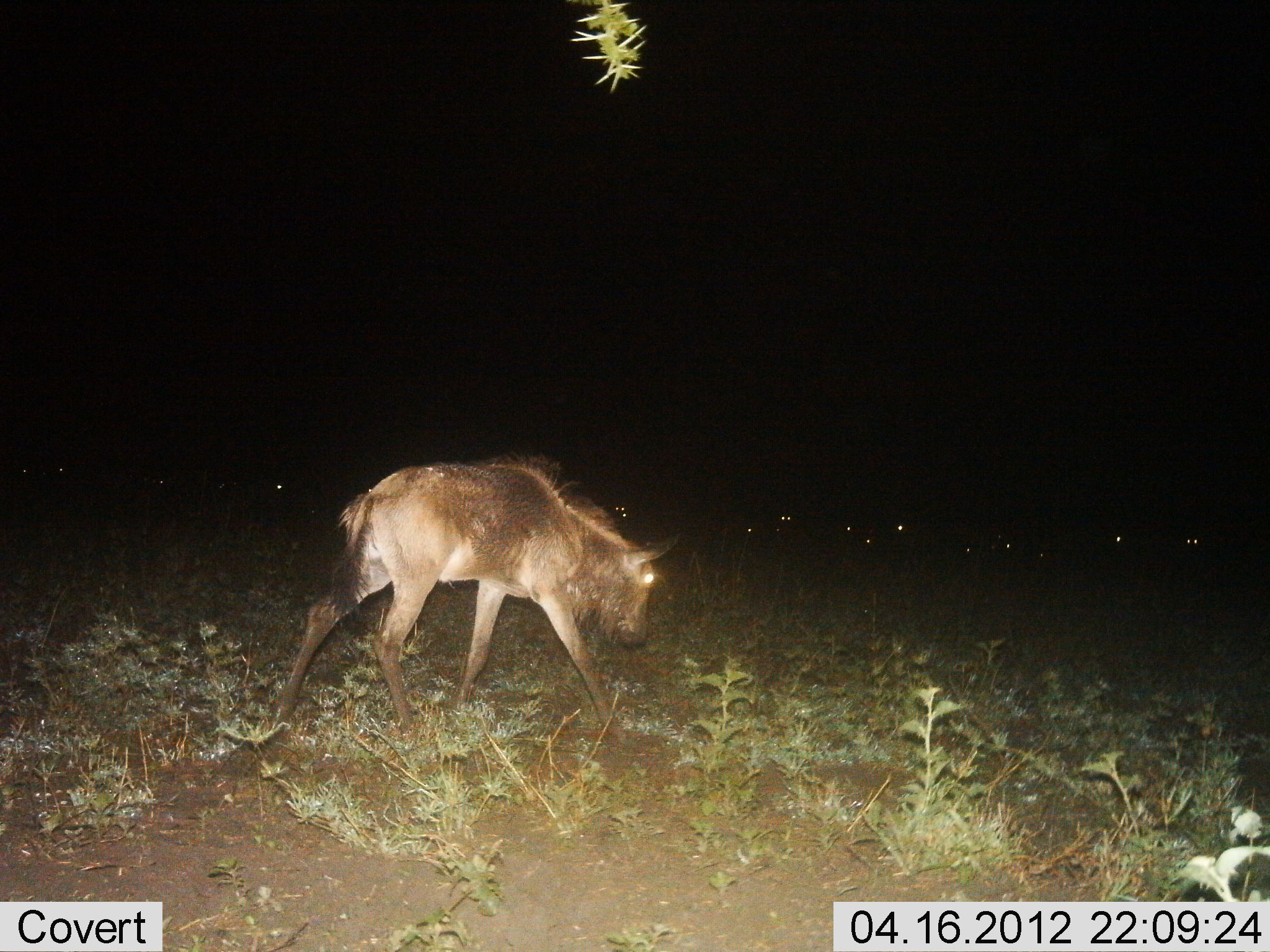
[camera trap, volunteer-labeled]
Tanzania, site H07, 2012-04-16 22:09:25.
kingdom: Animalia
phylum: Chordata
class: Mammalia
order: Artiodactyla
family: Bovidae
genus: Connochaetes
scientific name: Connochaetes taurinus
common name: blue wildebeest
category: wildebeest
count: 1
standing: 29%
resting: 24%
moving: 53%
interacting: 6%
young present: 47%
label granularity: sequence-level